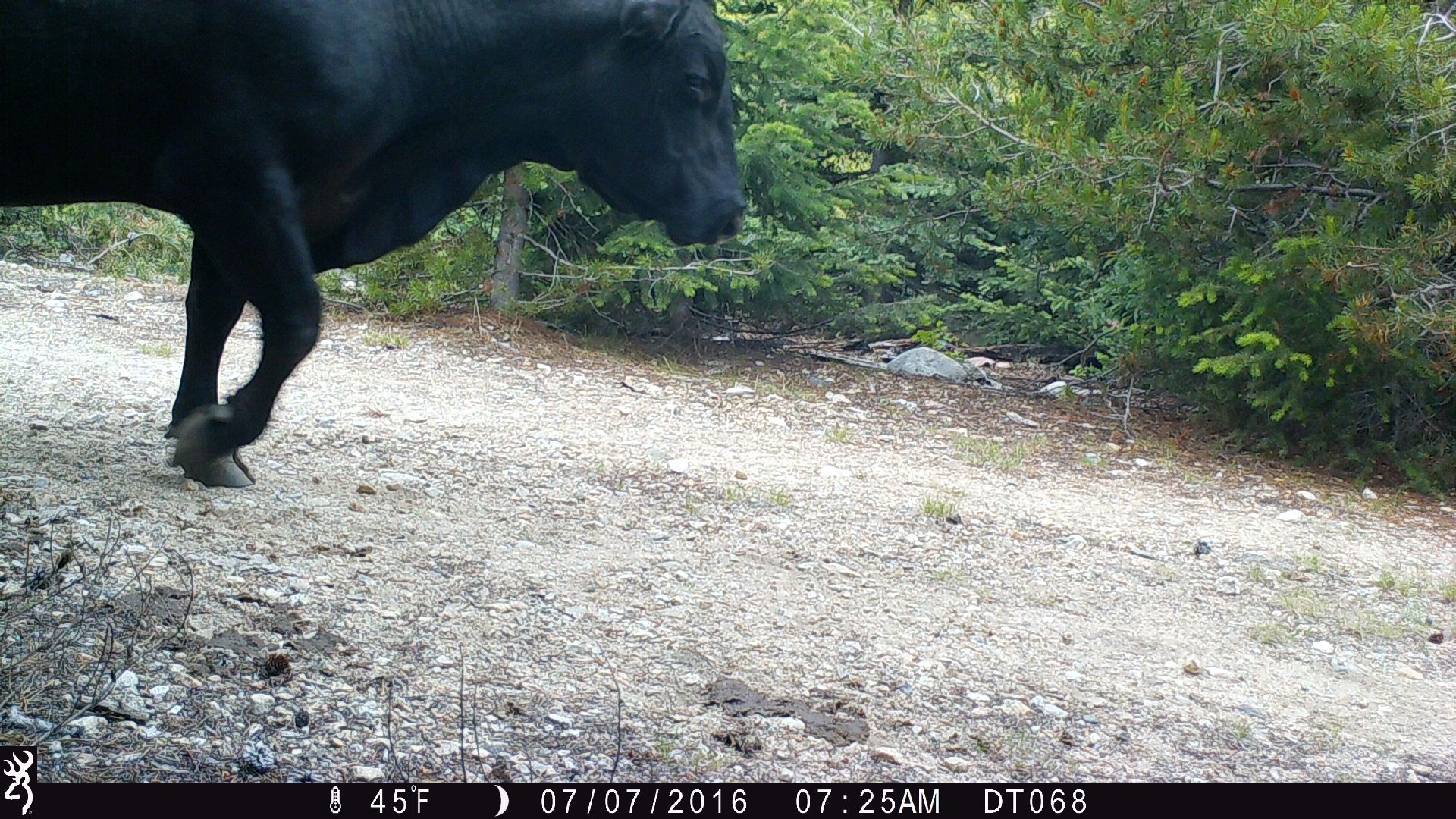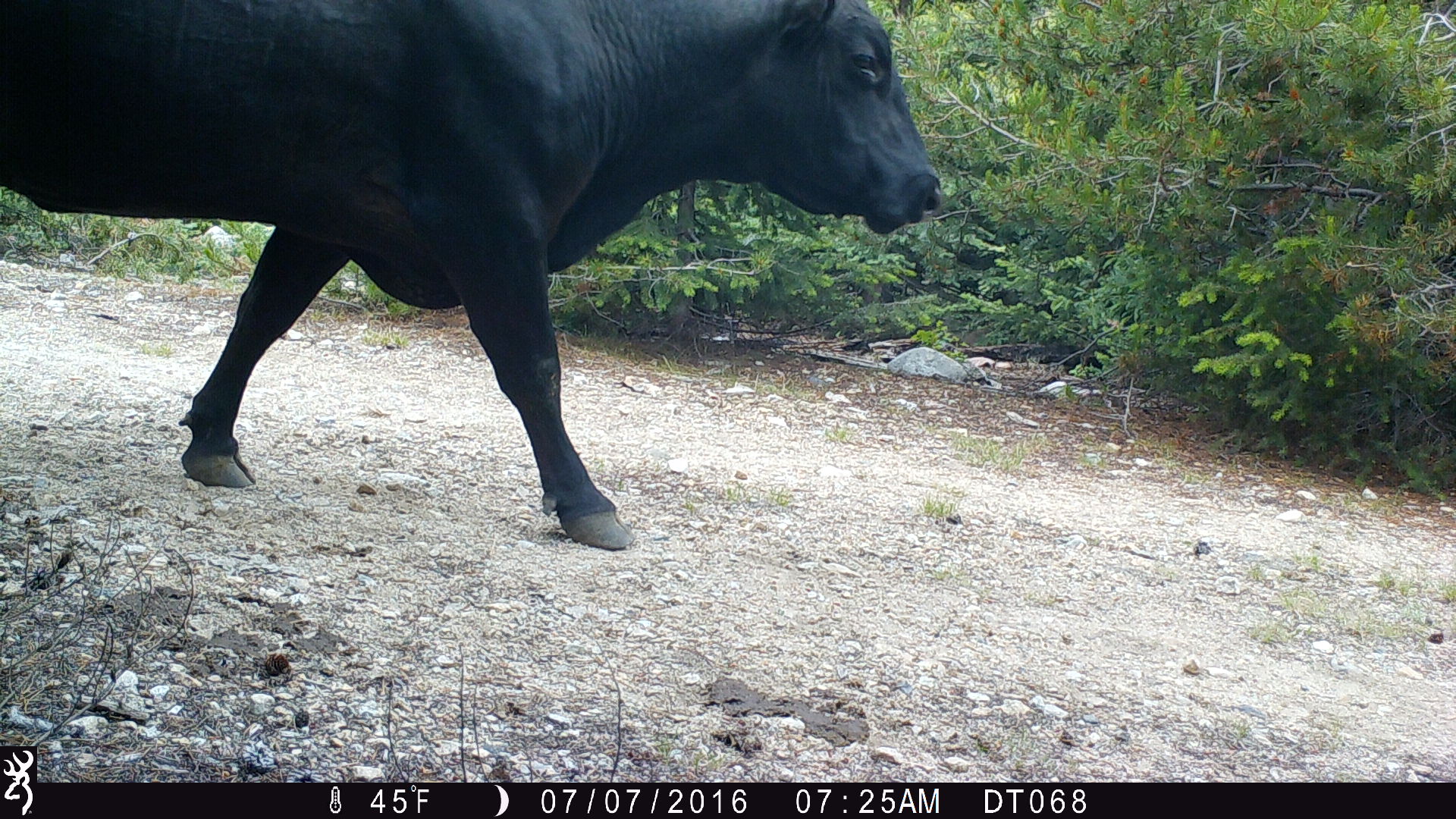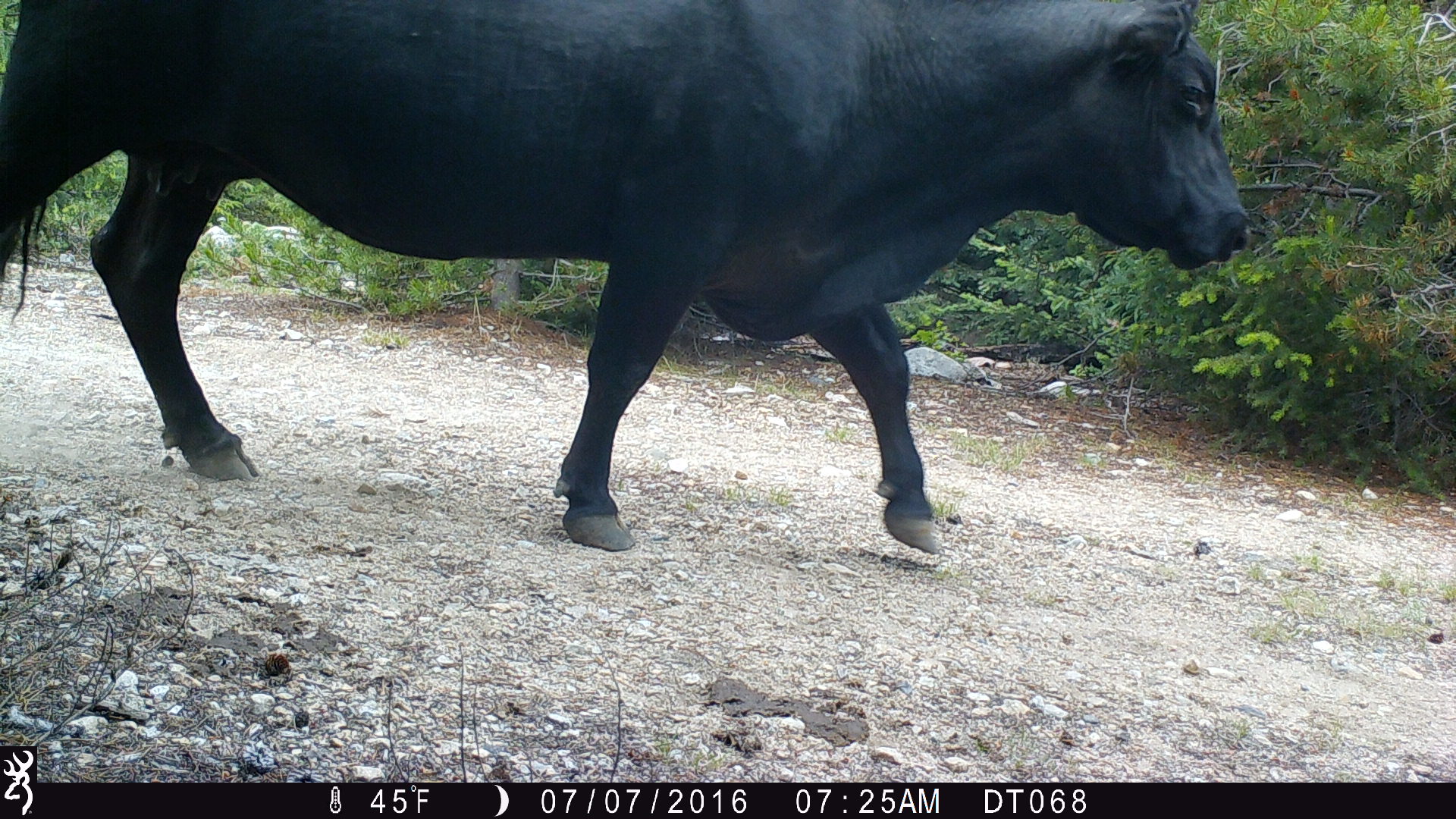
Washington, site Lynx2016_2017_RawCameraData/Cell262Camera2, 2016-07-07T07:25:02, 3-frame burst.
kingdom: Animalia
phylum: Chordata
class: Mammalia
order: Artiodactyla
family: Bovidae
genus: Bos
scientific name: Bos taurus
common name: domestic cattle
Domestic cattle (Bos taurus). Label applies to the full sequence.